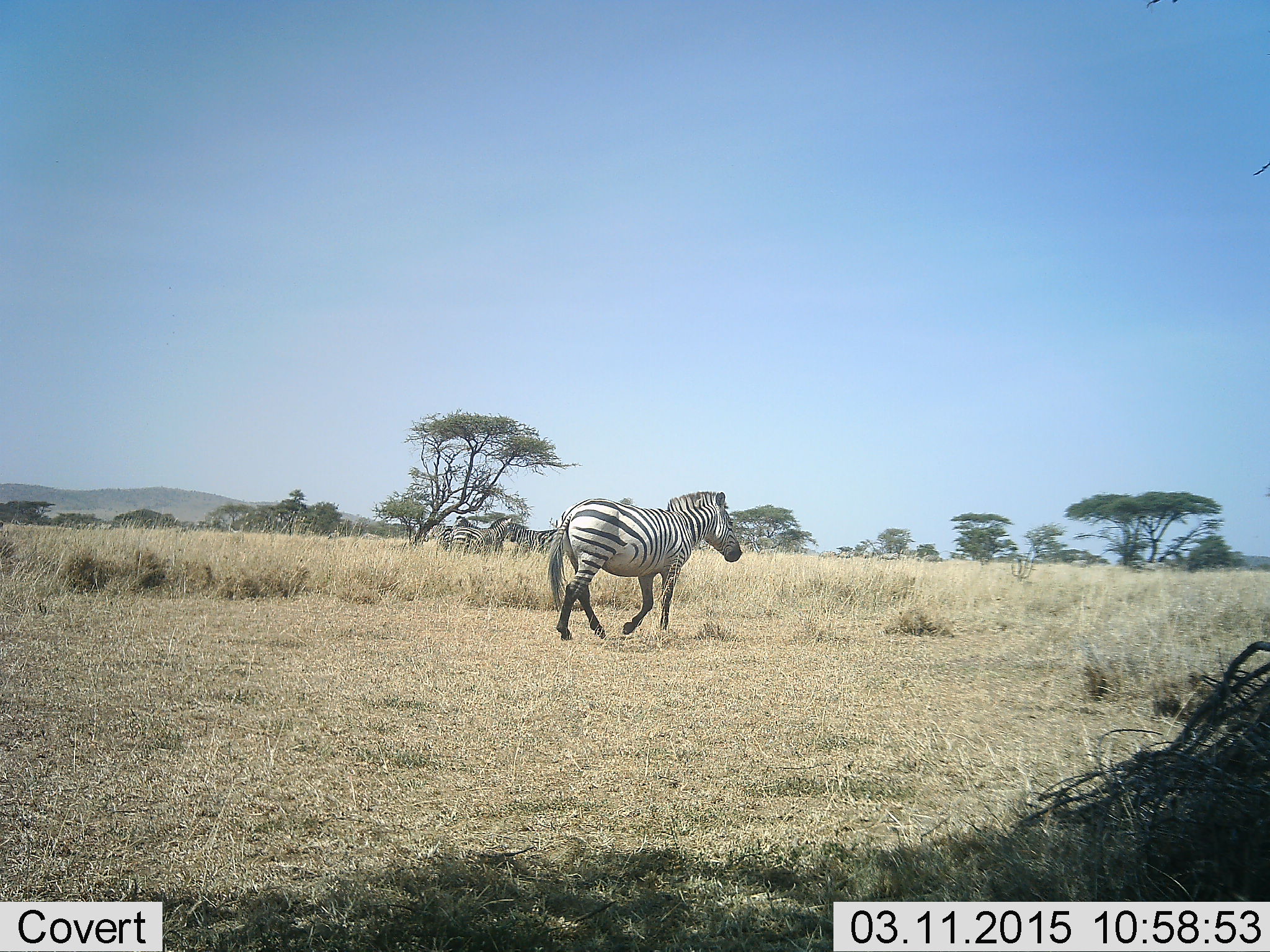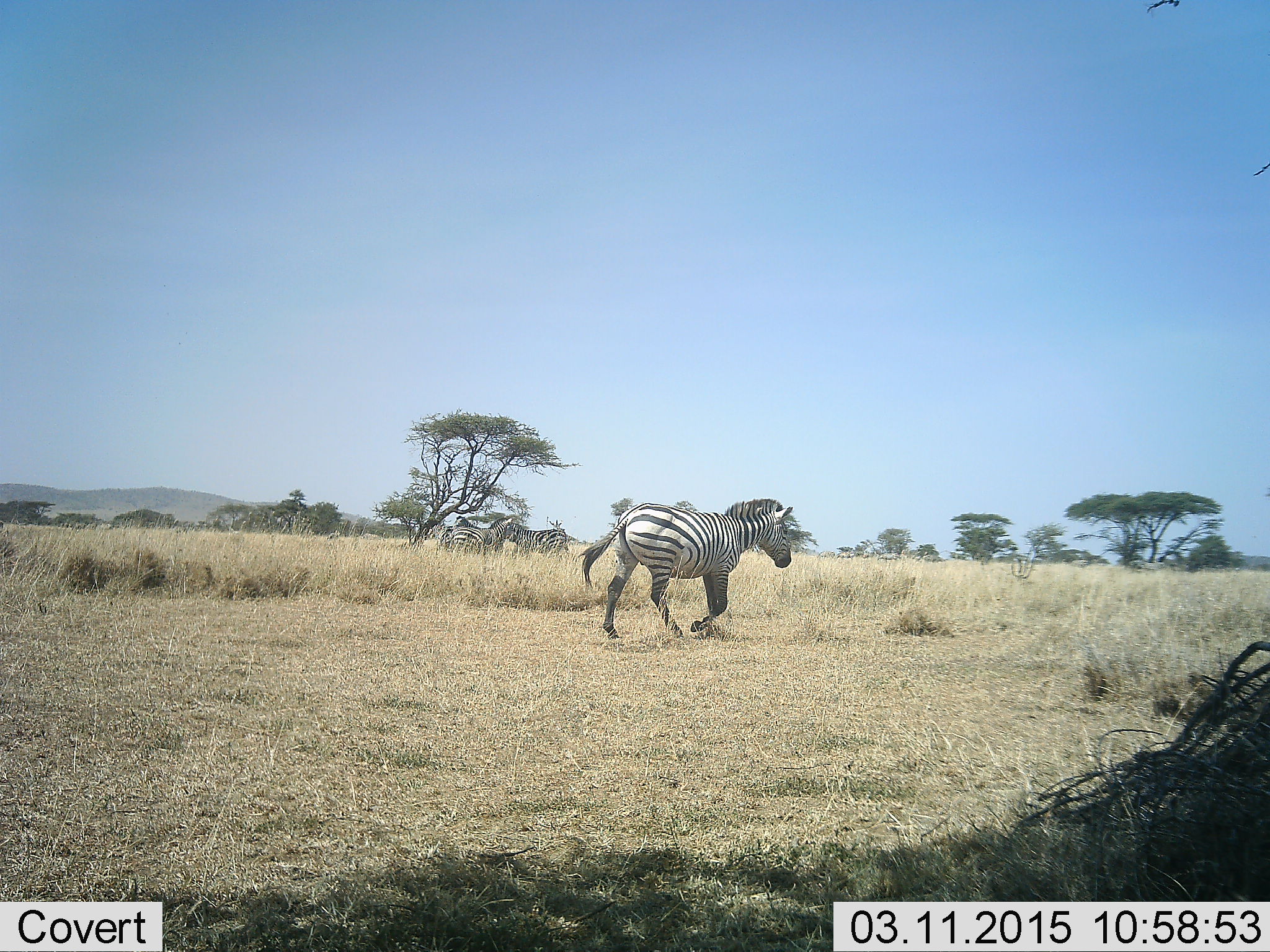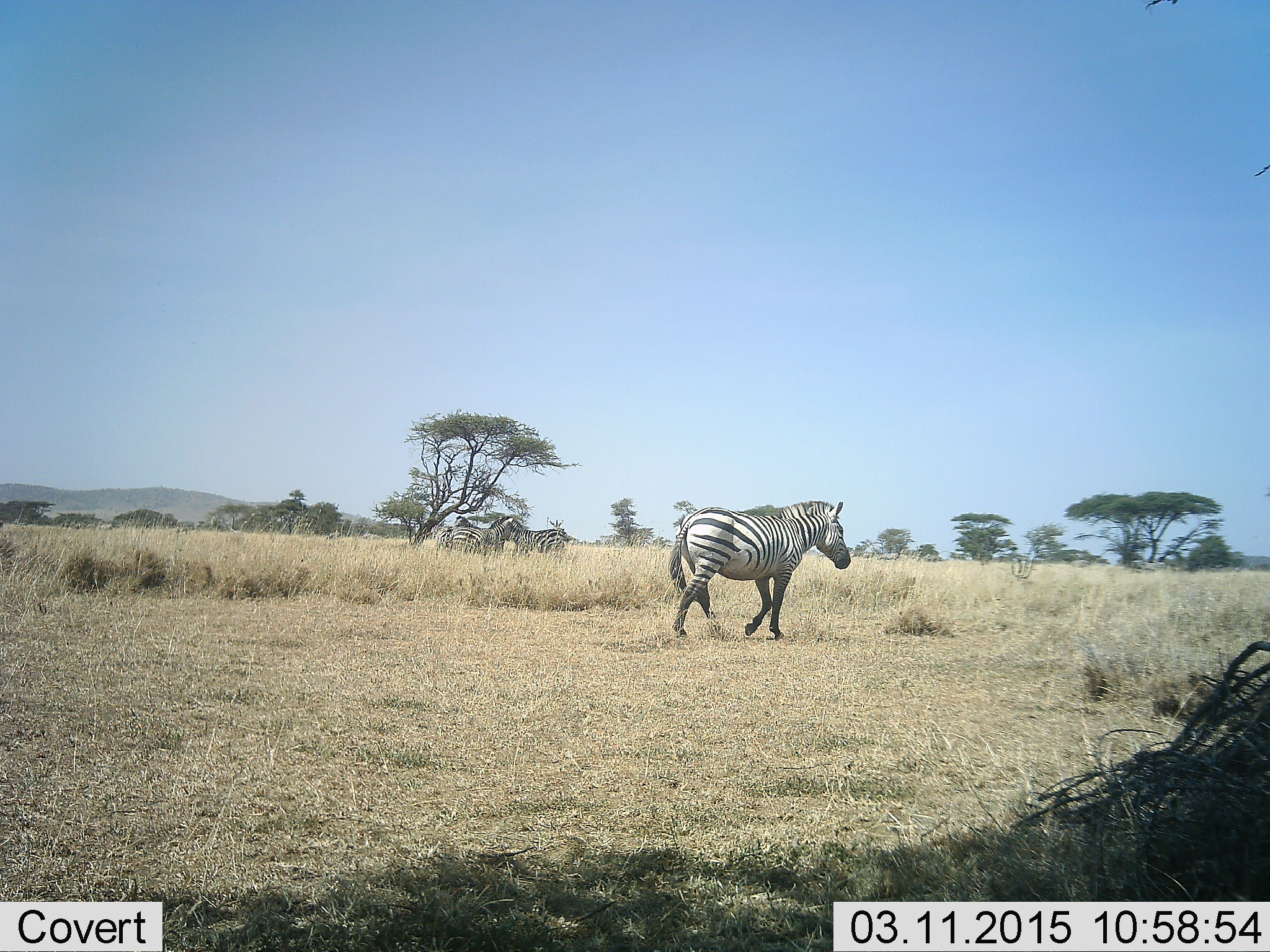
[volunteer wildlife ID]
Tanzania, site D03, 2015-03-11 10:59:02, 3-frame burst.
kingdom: Animalia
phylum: Chordata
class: Mammalia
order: Perissodactyla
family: Equidae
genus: Equus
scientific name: Equus quagga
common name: plains zebra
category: zebra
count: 1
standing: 20%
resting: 0%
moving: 100%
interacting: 0%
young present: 0%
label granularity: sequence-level